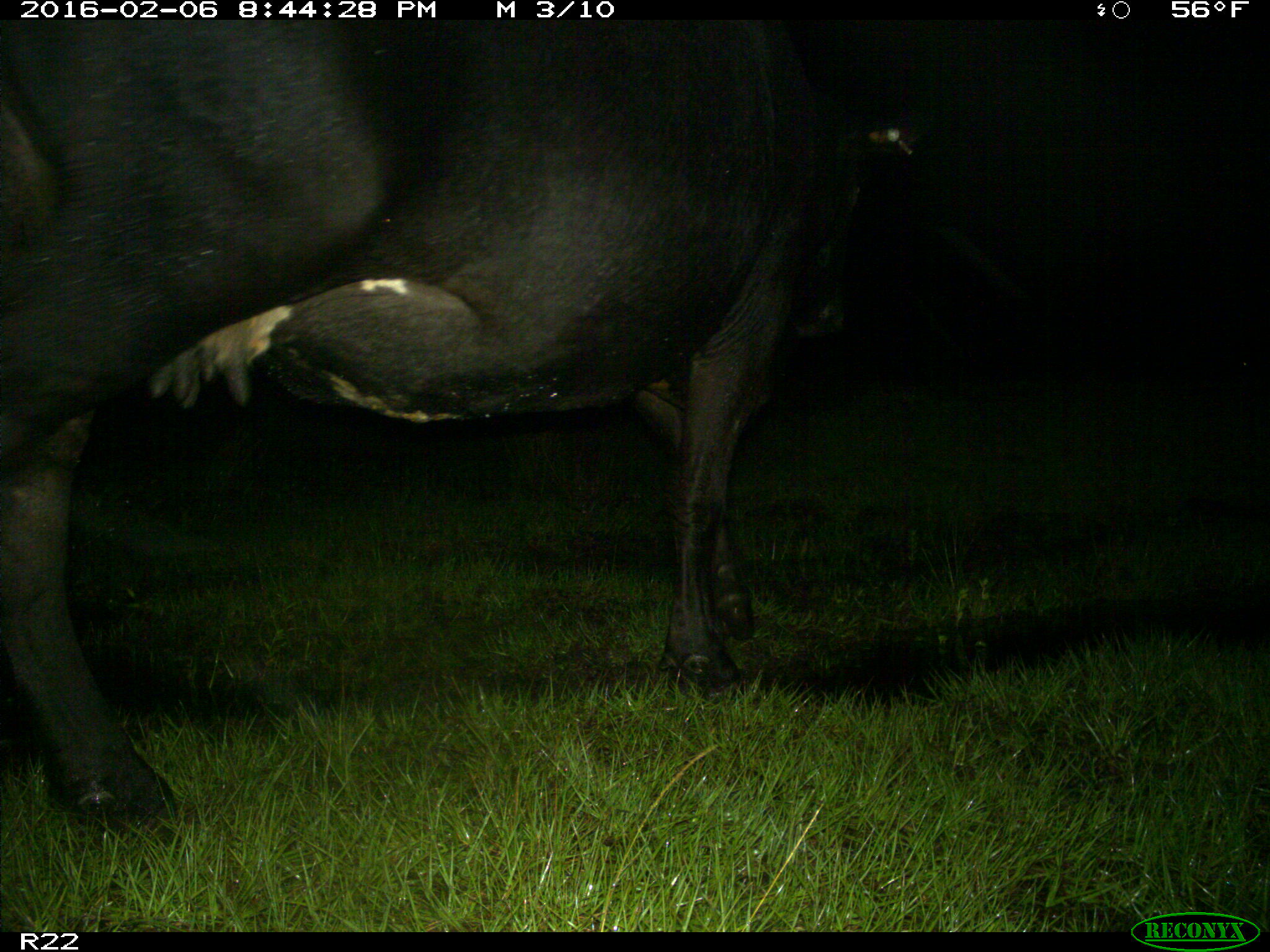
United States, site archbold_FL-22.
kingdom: Animalia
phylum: Chordata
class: Mammalia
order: Artiodactyla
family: Bovidae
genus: Bos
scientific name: Bos taurus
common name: domestic cow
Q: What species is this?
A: Bos taurus (domestic cow).